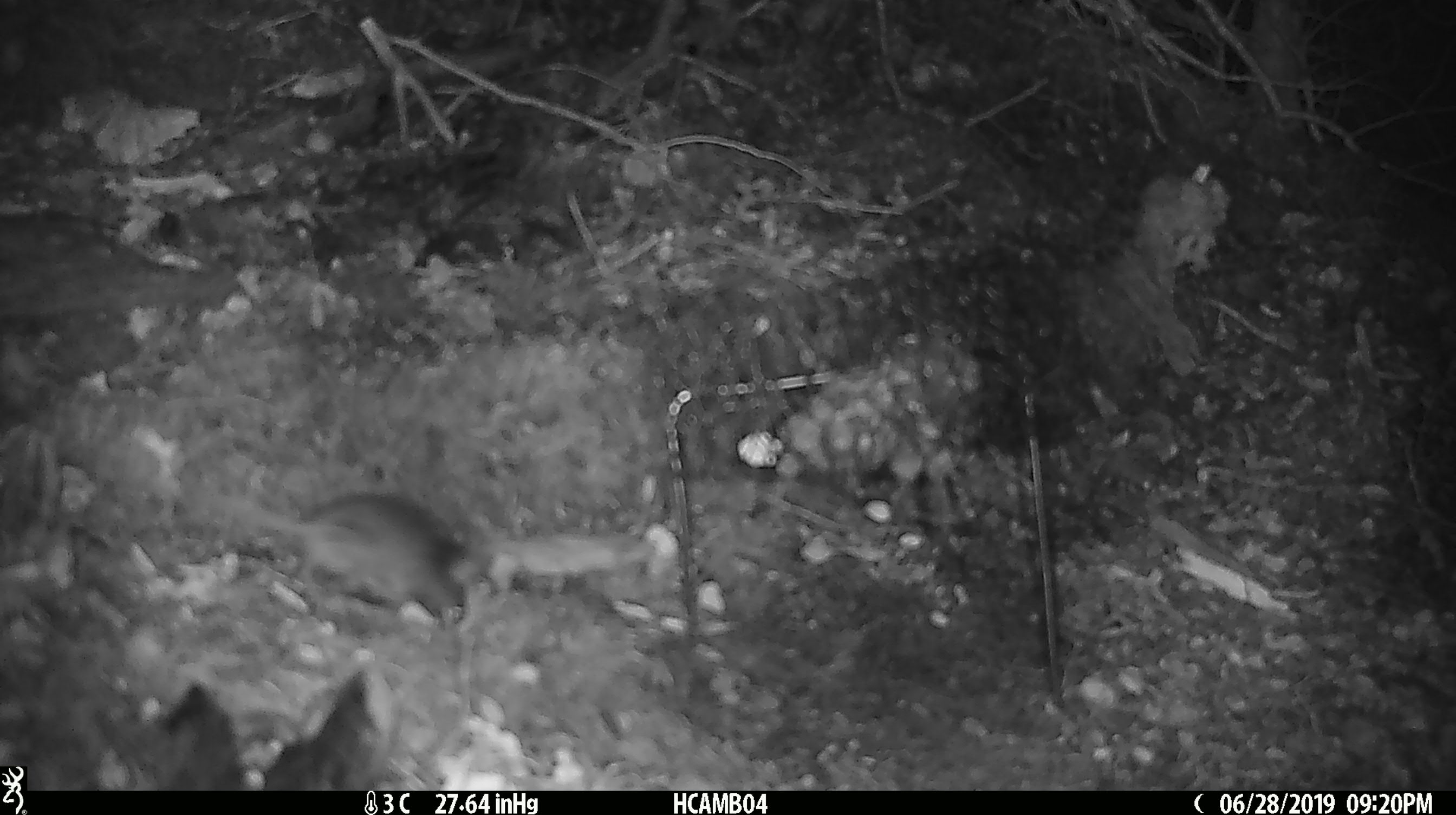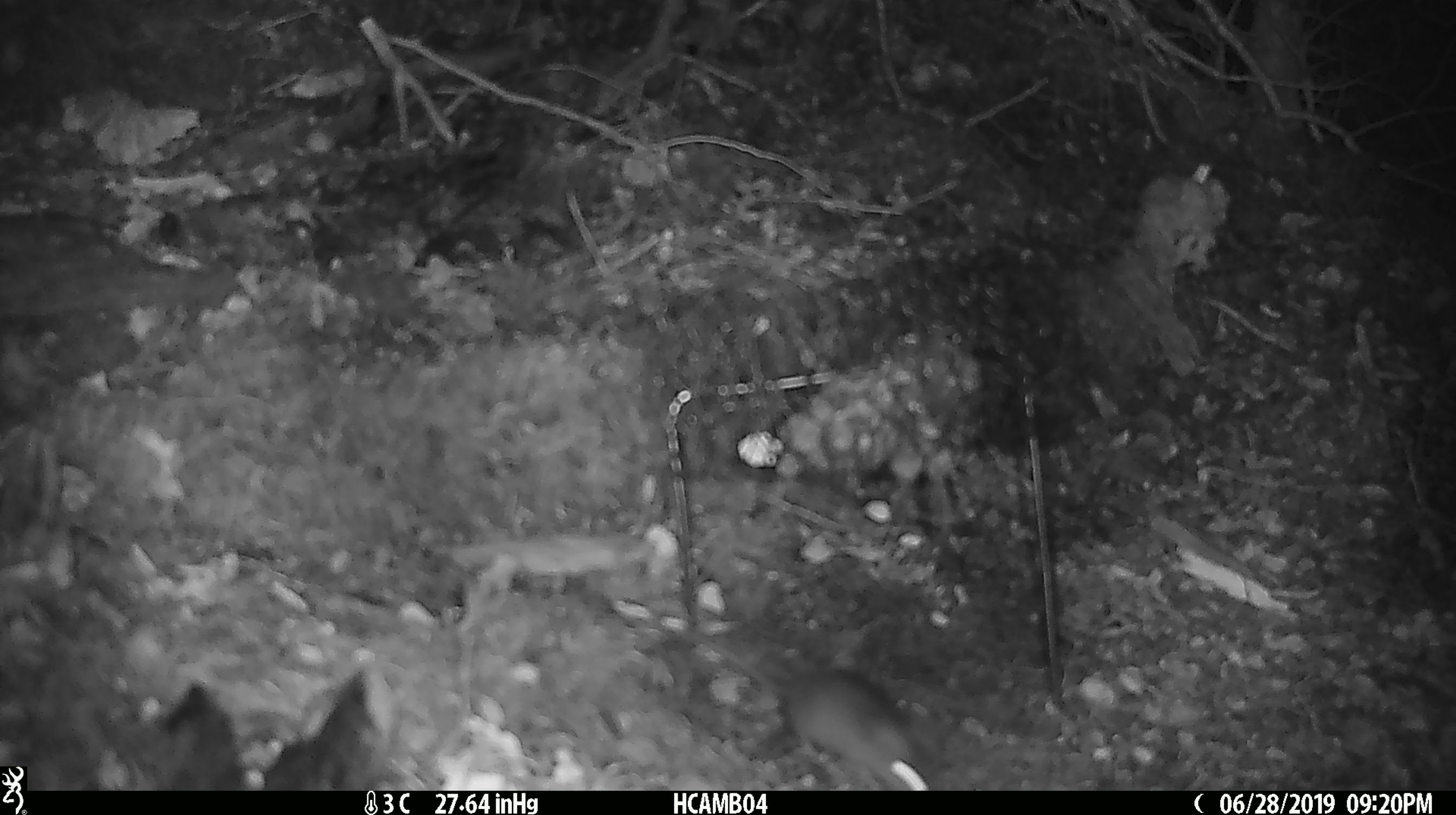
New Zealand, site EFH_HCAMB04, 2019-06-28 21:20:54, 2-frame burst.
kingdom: Animalia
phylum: Chordata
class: Mammalia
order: Rodentia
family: Muridae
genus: Mus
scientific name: Mus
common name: mouse